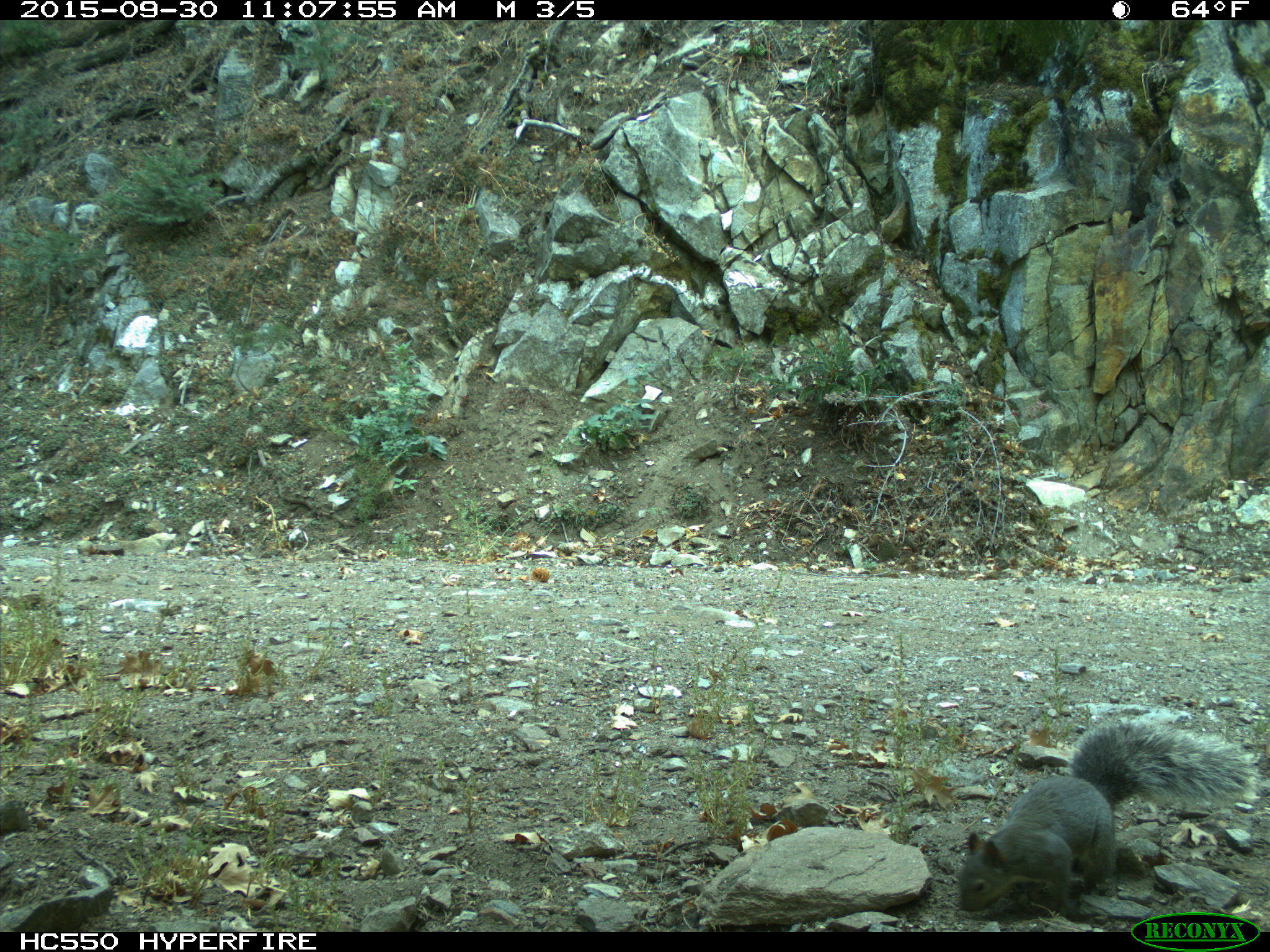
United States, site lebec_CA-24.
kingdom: Animalia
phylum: Chordata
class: Mammalia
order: Rodentia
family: Sciuridae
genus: Sciurus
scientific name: Sciurus carolinensis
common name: eastern gray squirrel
Sciurus carolinensis (eastern gray squirrel).